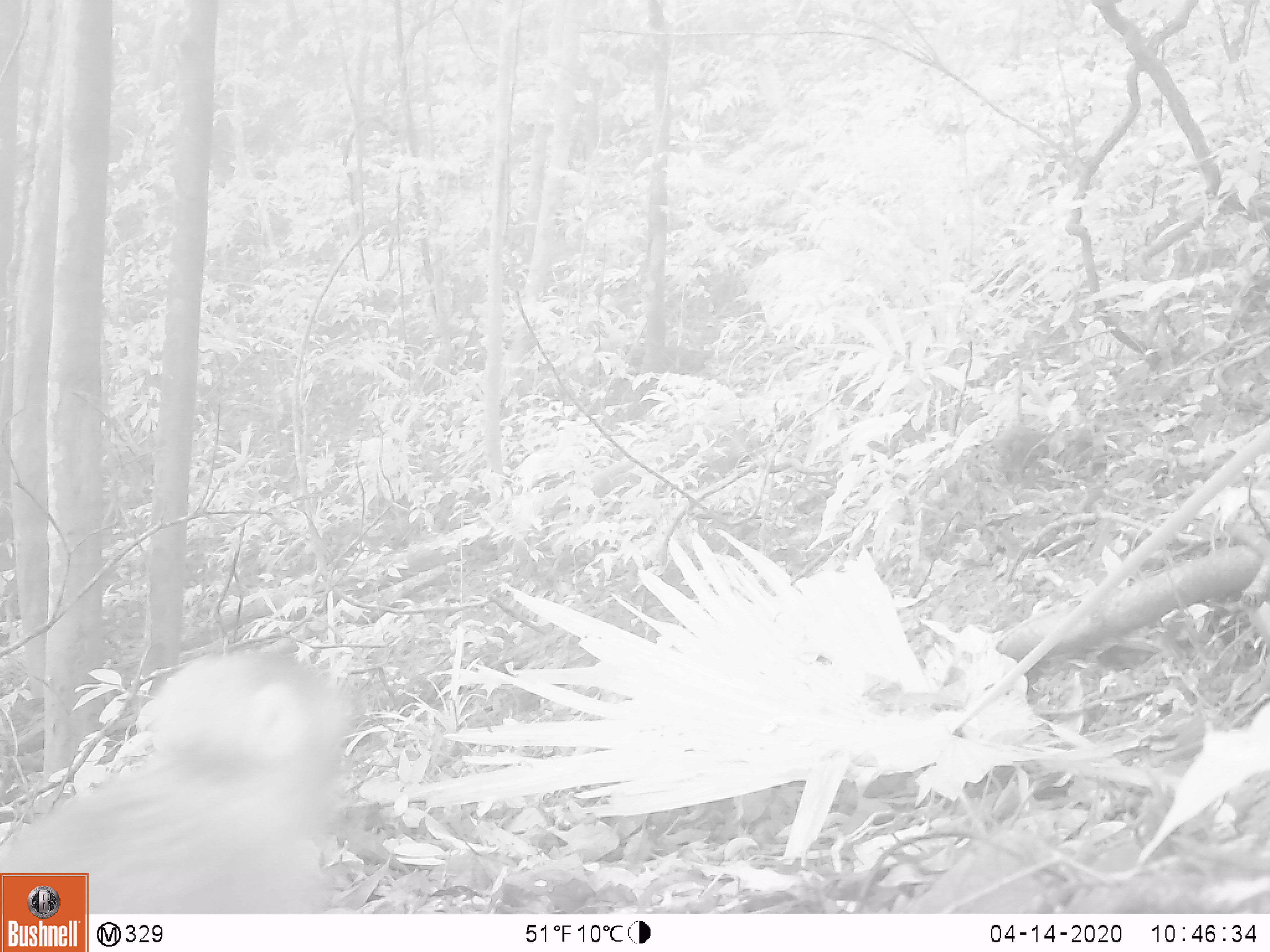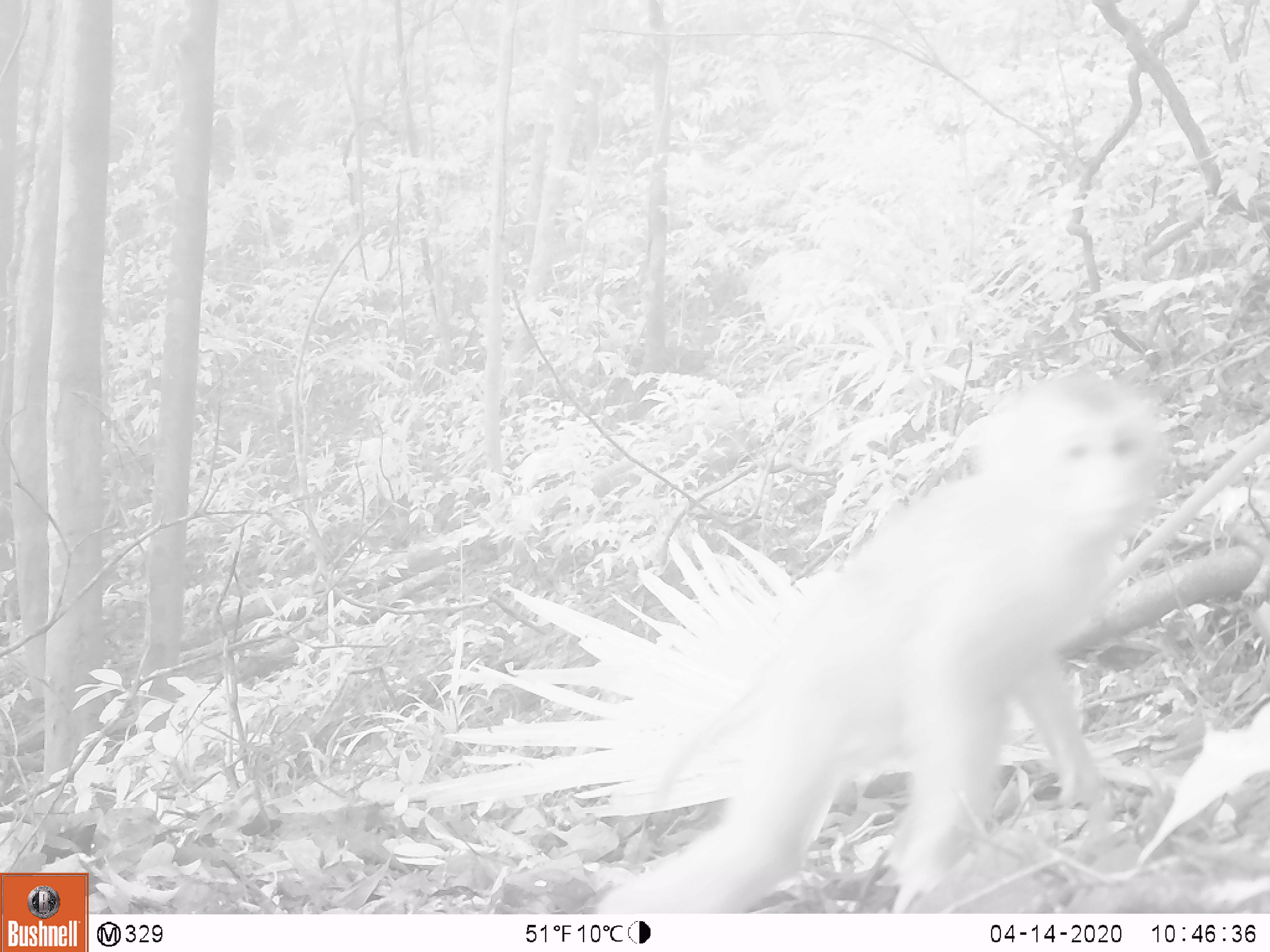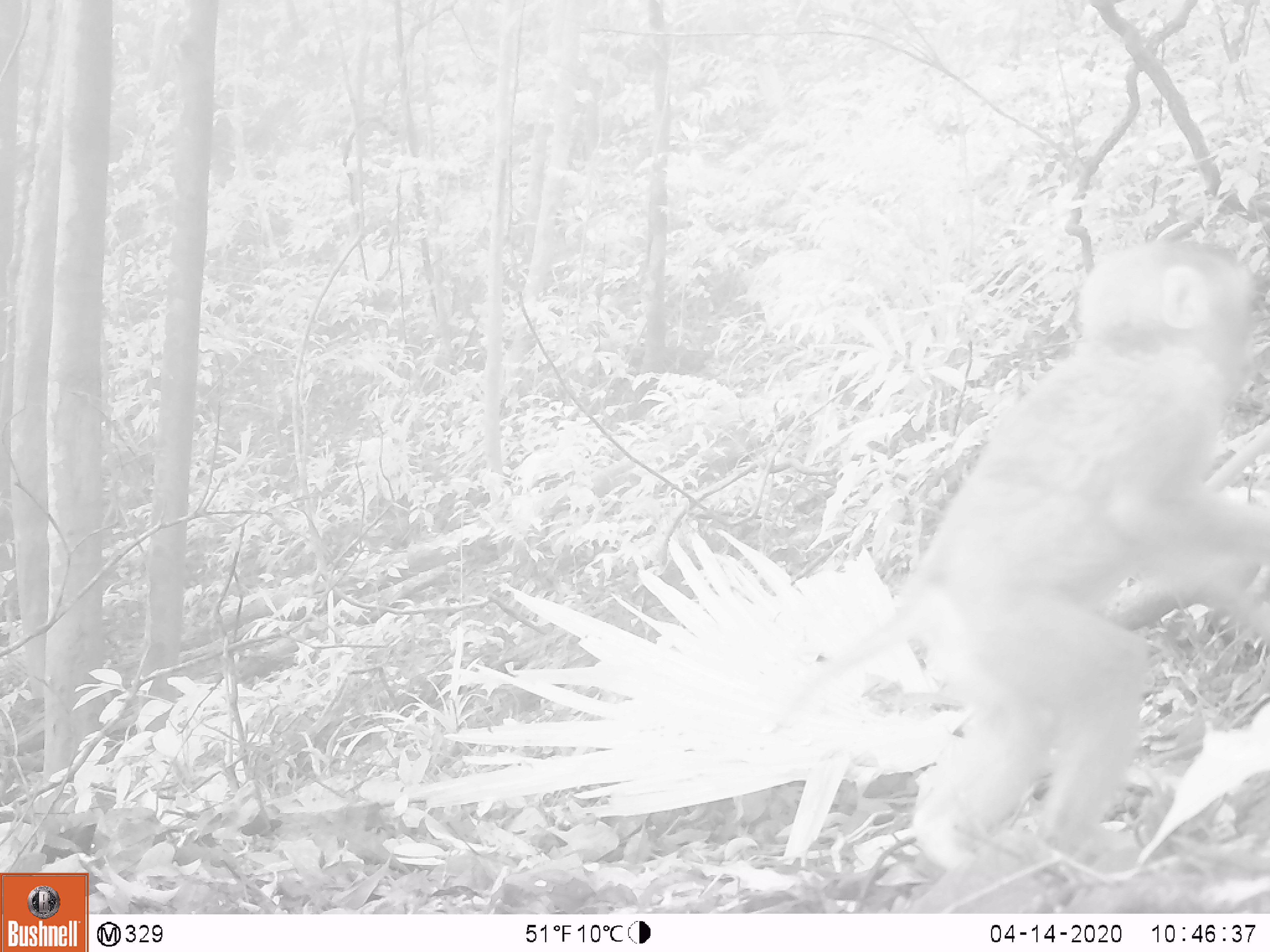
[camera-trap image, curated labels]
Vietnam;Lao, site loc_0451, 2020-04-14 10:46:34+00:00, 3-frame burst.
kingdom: Animalia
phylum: Chordata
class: Mammalia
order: Primates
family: Cercopithecidae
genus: Macaca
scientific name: Macaca nemestrina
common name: pig-tailed macaque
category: pig tailed macaque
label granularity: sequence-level